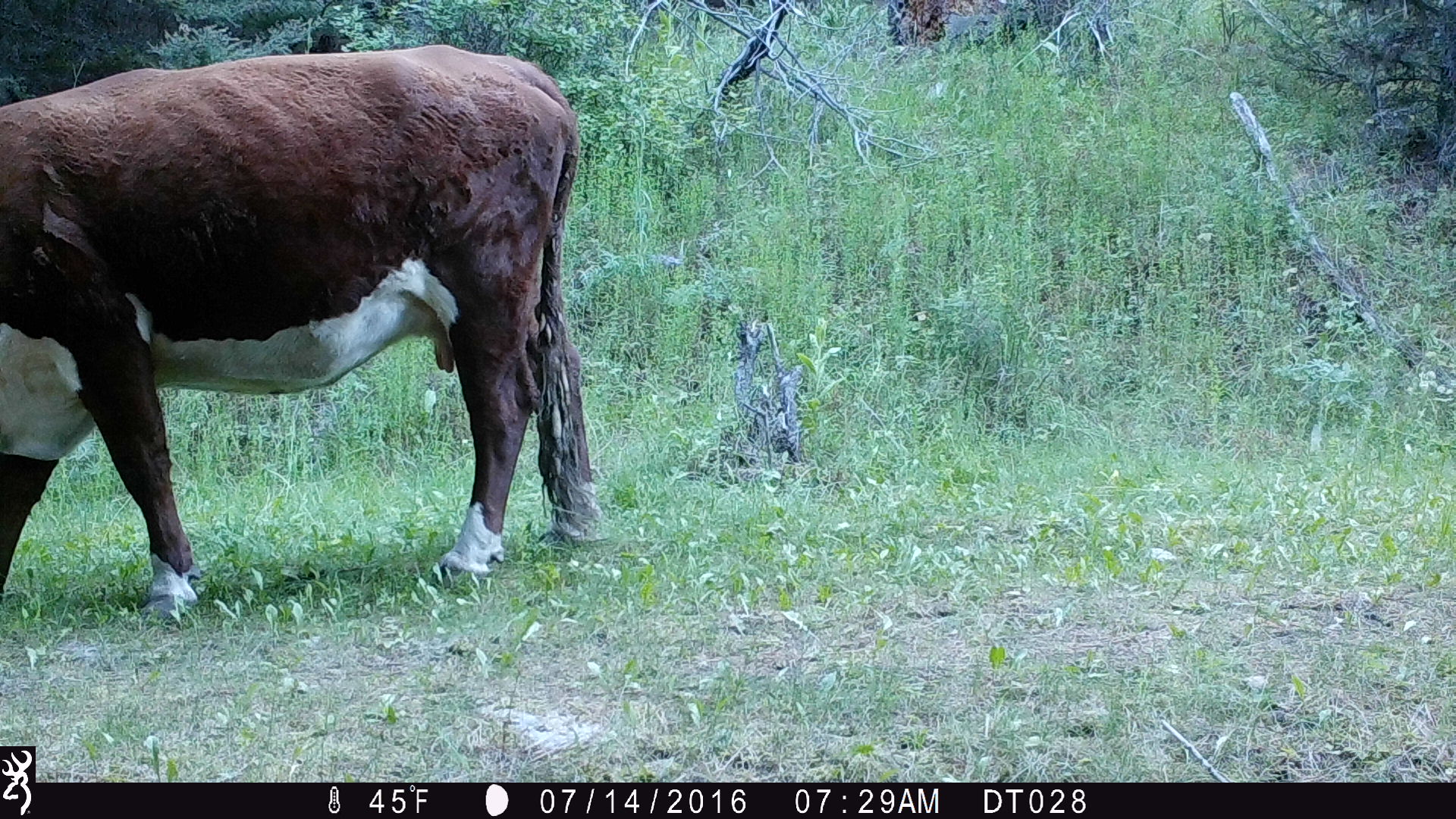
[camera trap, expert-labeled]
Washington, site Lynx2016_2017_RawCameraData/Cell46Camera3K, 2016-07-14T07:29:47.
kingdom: Animalia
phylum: Chordata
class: Mammalia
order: Artiodactyla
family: Bovidae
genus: Bos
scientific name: Bos taurus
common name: domestic cattle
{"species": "domestic cattle (Bos taurus)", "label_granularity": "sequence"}